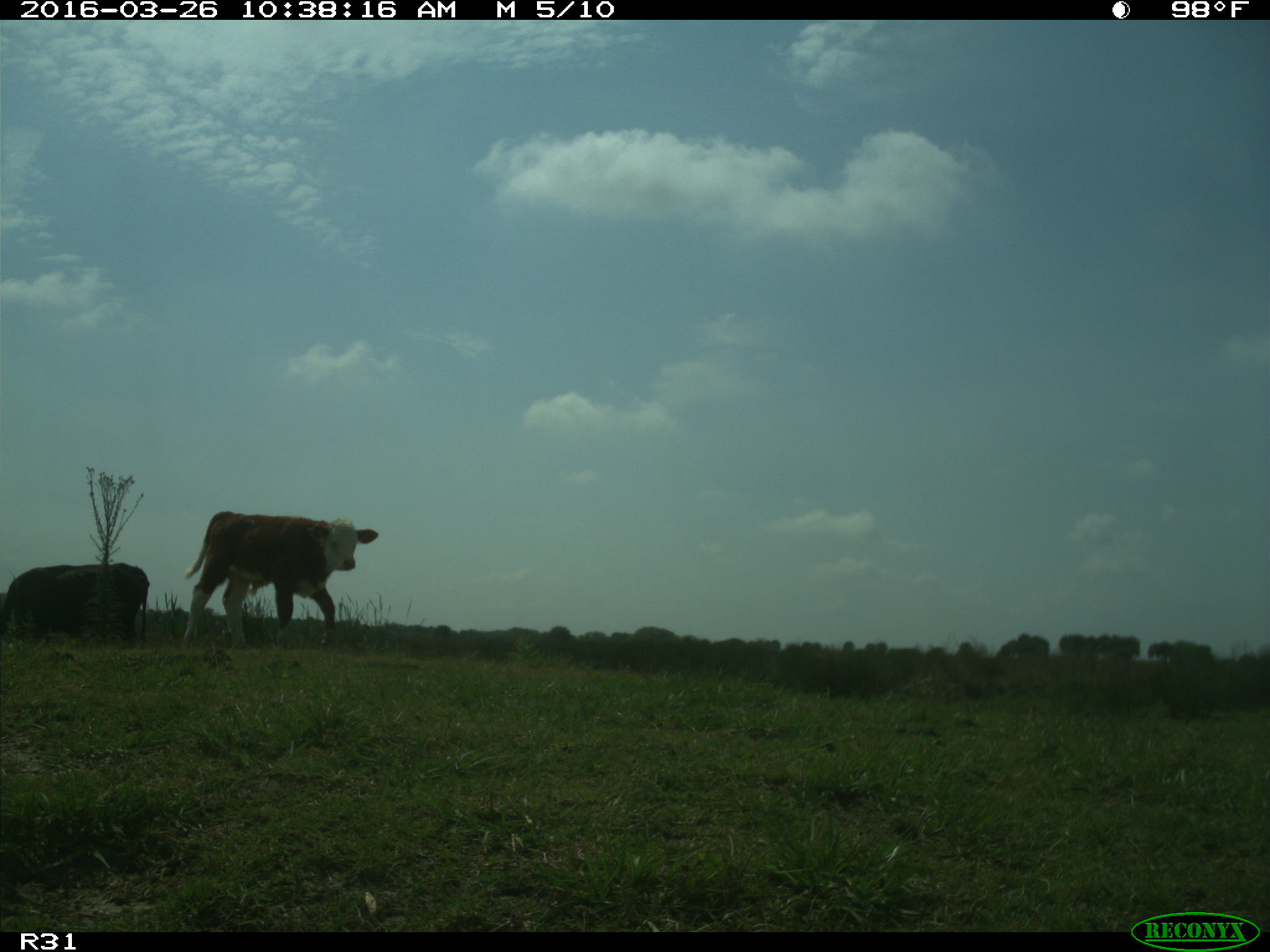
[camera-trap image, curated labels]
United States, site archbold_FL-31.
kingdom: Animalia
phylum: Chordata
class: Mammalia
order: Artiodactyla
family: Bovidae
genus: Bos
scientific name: Bos taurus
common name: domestic cow